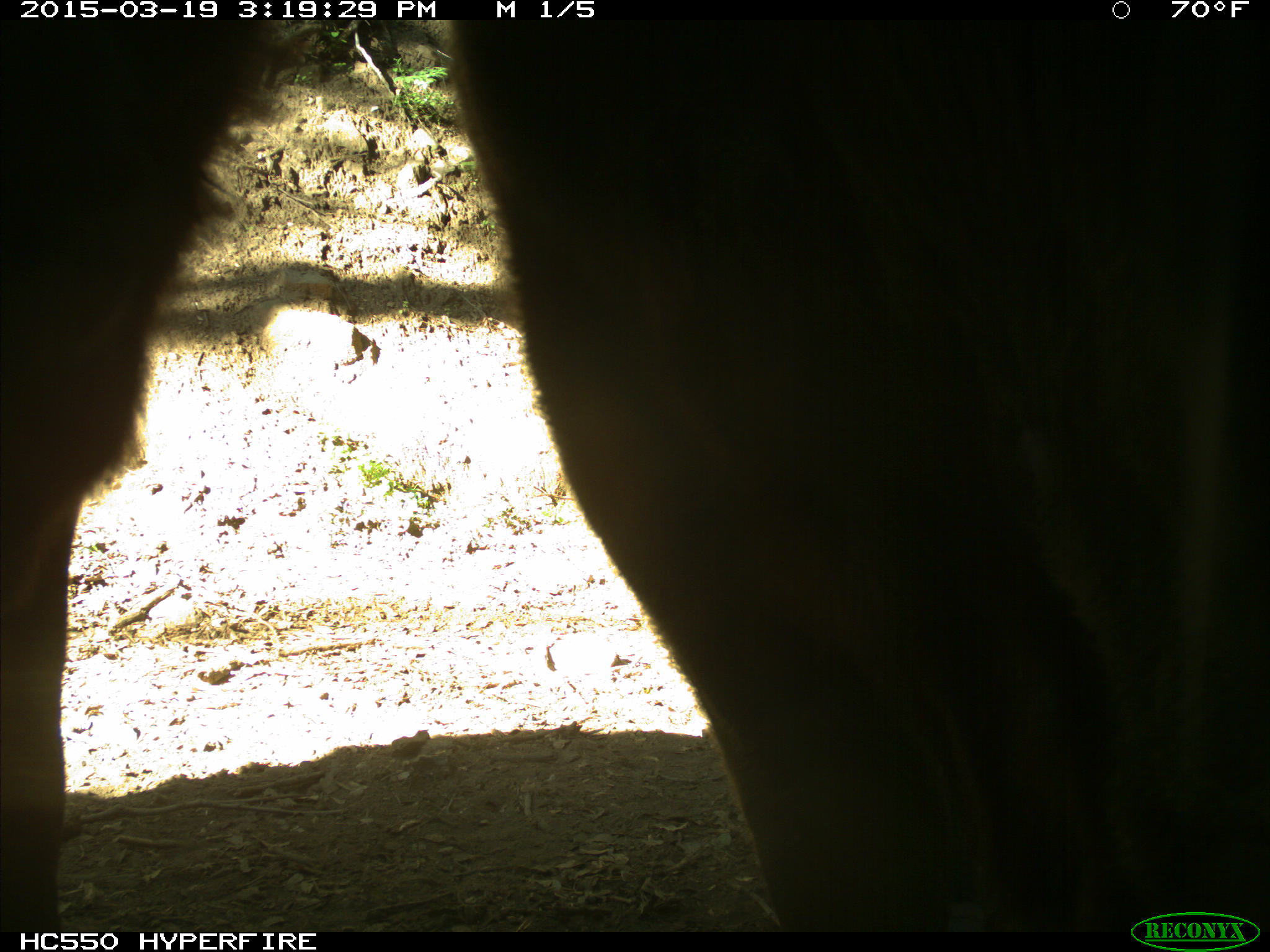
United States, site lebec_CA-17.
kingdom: Animalia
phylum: Chordata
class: Mammalia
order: Artiodactyla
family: Bovidae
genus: Bos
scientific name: Bos taurus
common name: domestic cow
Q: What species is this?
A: Bos taurus (domestic cow).